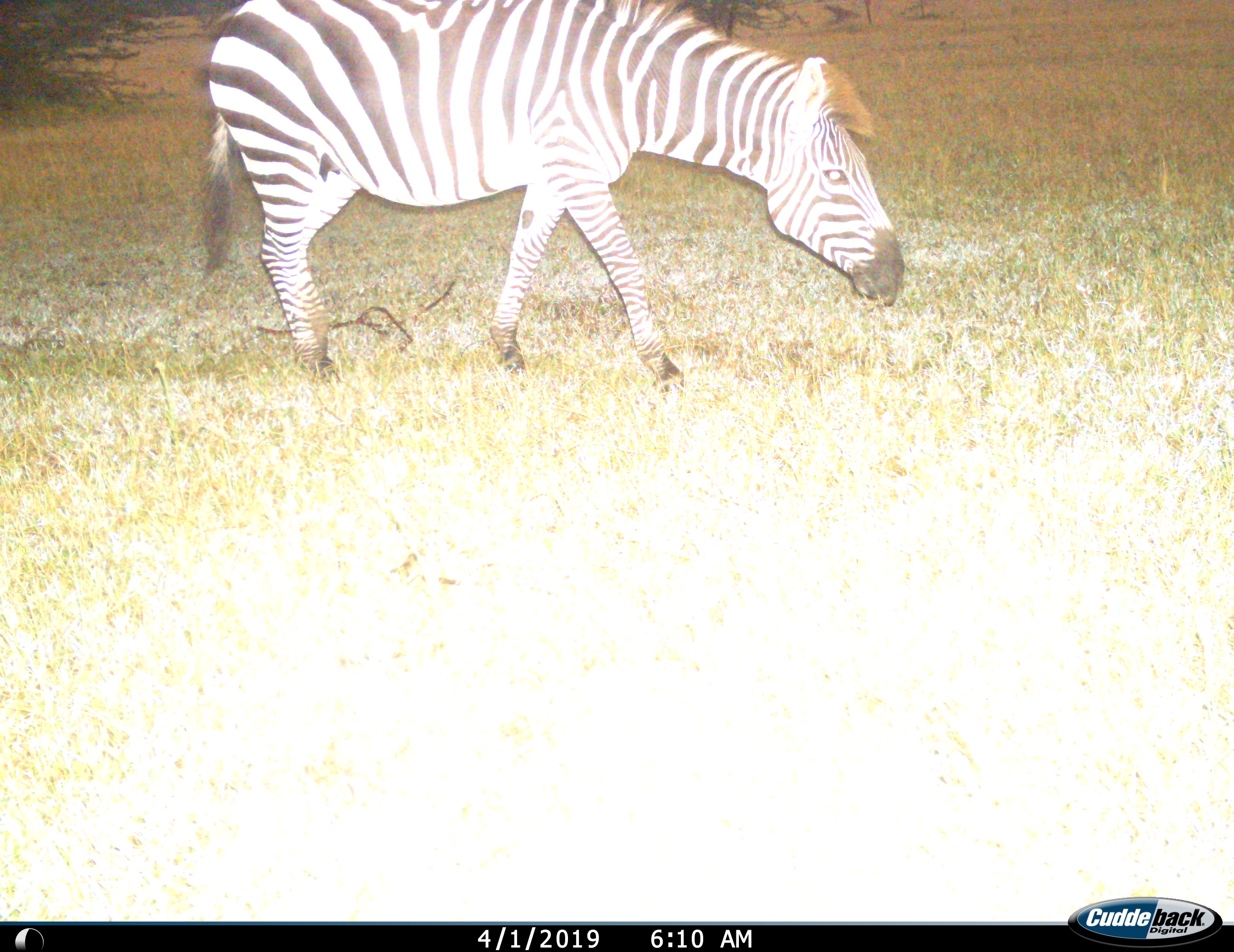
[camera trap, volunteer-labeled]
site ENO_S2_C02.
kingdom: Animalia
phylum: Chordata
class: Mammalia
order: Perissodactyla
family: Equidae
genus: Equus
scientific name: Equus quagga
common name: plains zebra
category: zebraplains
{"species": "zebraplains (plains zebra) (Equus quagga)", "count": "1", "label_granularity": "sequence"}